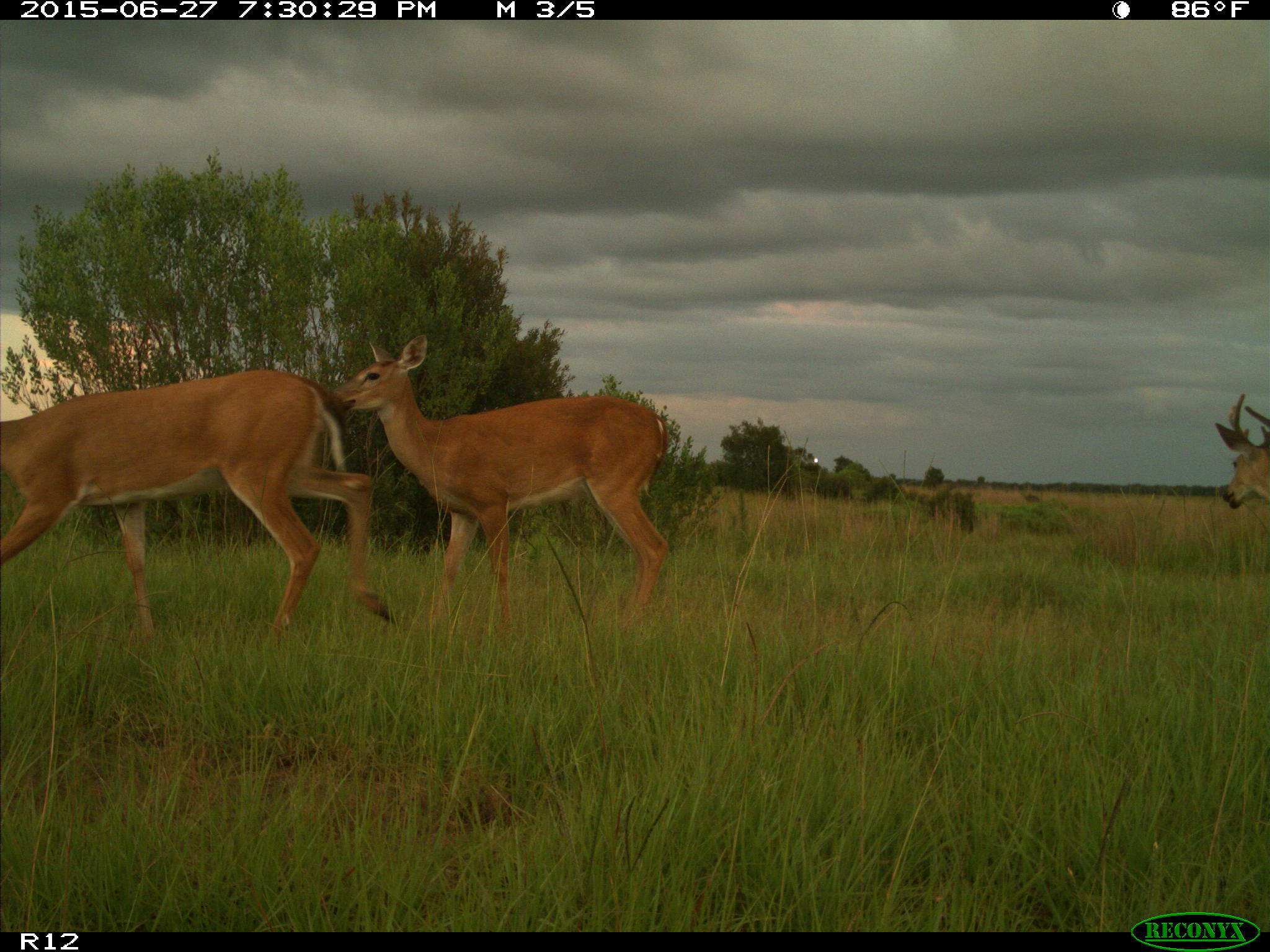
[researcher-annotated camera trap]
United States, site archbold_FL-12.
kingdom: Animalia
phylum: Chordata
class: Mammalia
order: Artiodactyla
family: Cervidae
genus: Odocoileus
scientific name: Odocoileus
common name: deer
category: unidentified deer